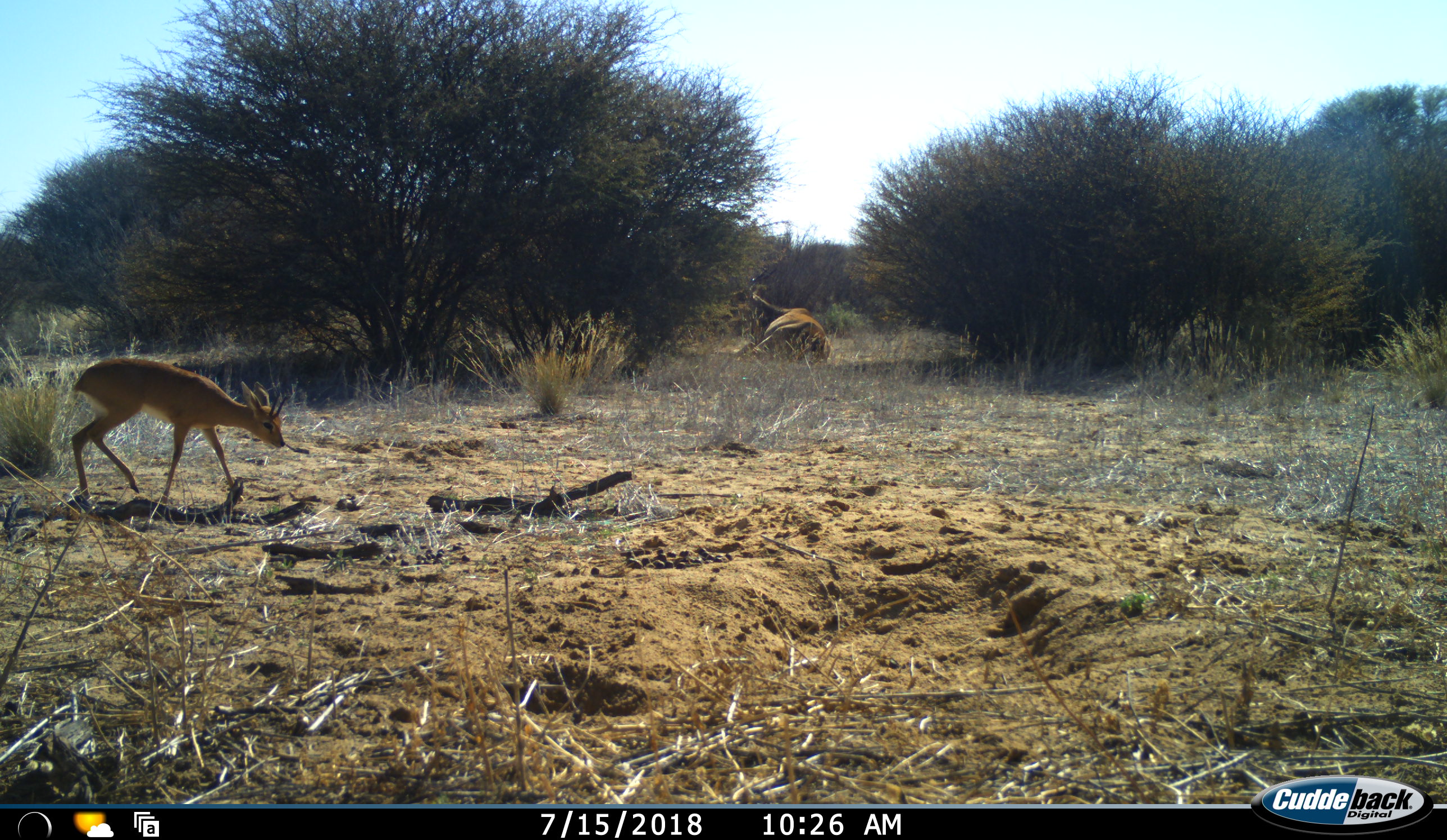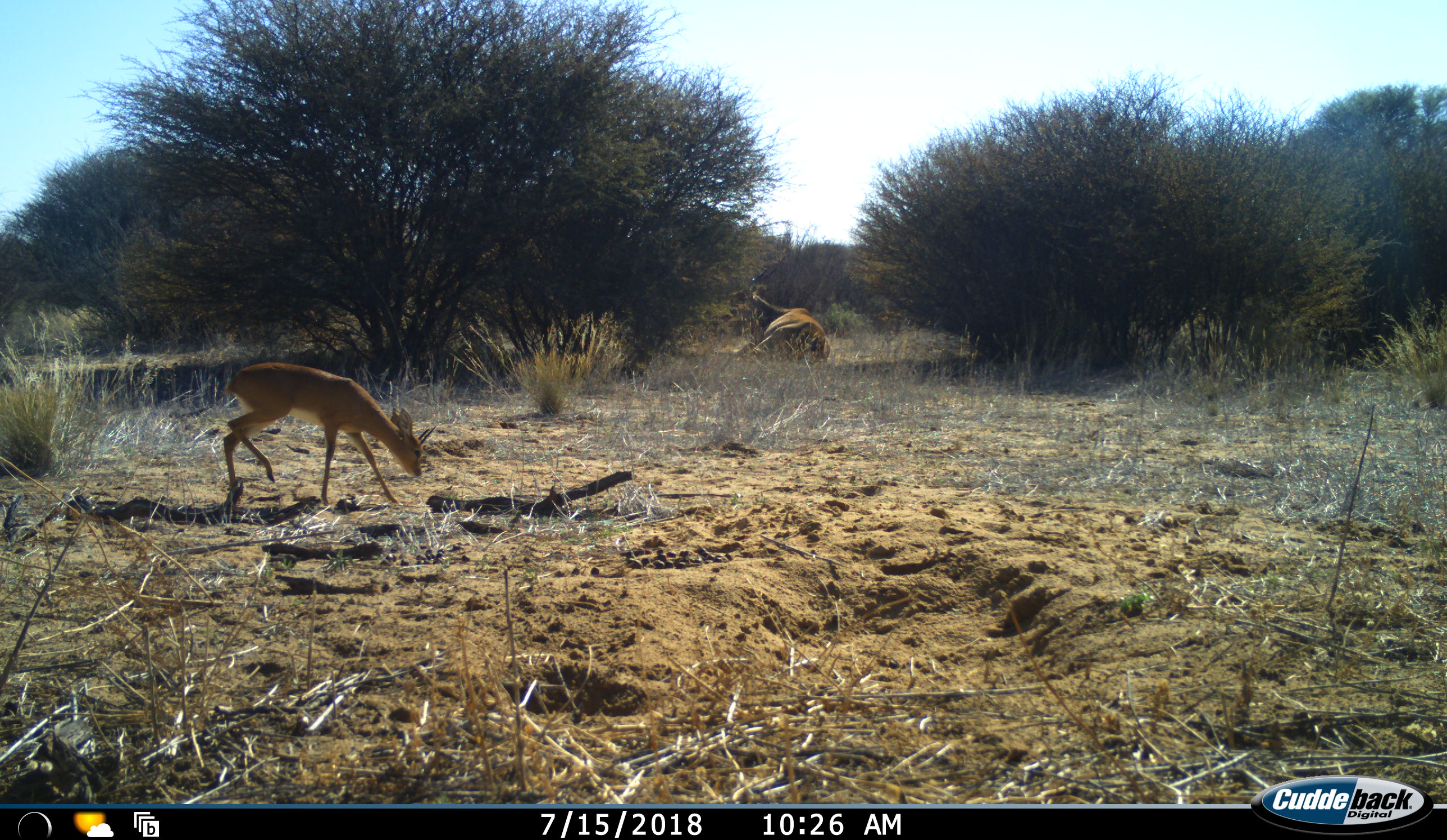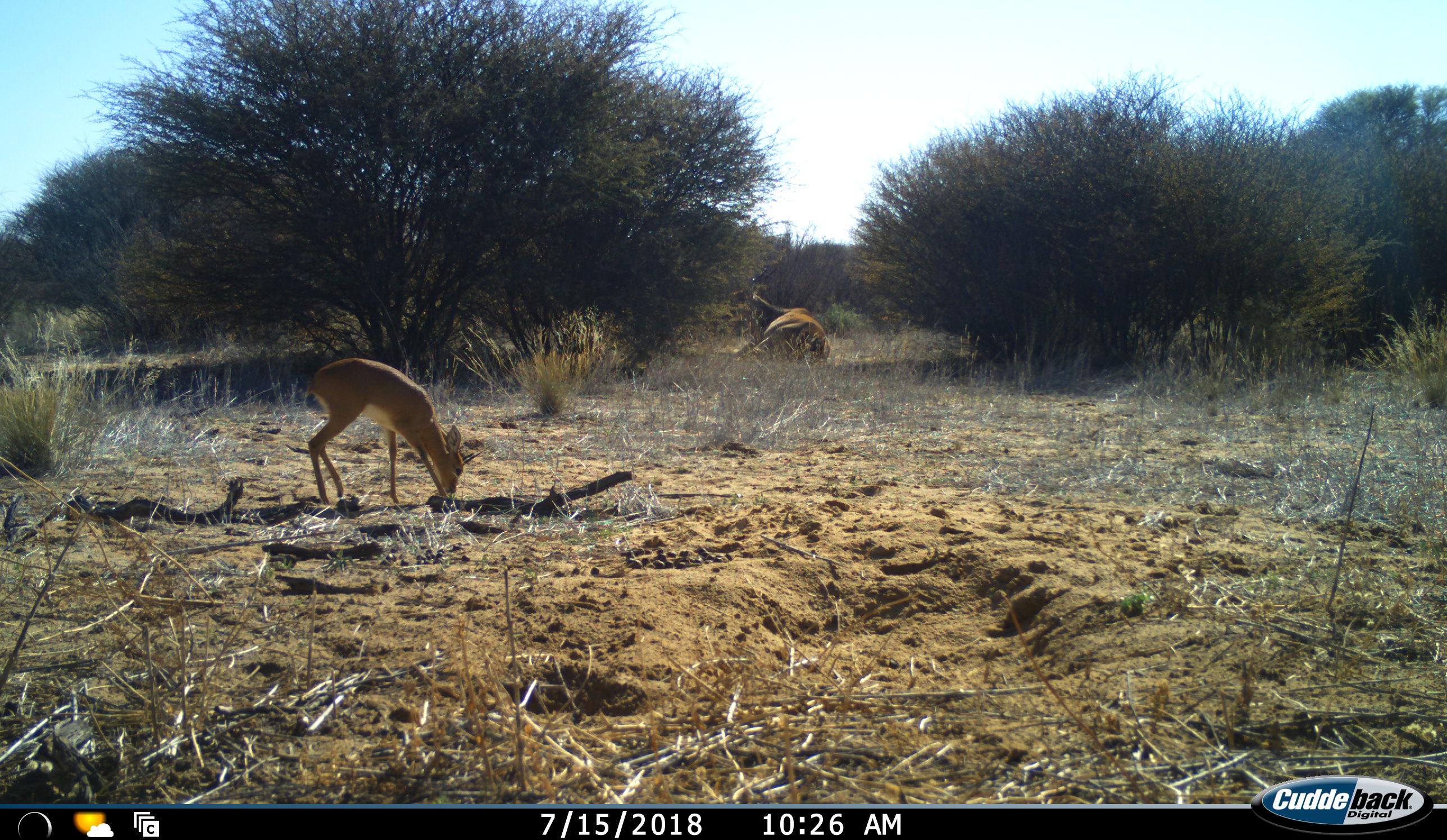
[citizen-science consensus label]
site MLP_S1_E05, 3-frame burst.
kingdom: Animalia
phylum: Chordata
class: Mammalia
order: Artiodactyla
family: Bovidae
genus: Raphicerus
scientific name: Raphicerus campestris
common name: steenbok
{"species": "steenbok (Raphicerus campestris)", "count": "1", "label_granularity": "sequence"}